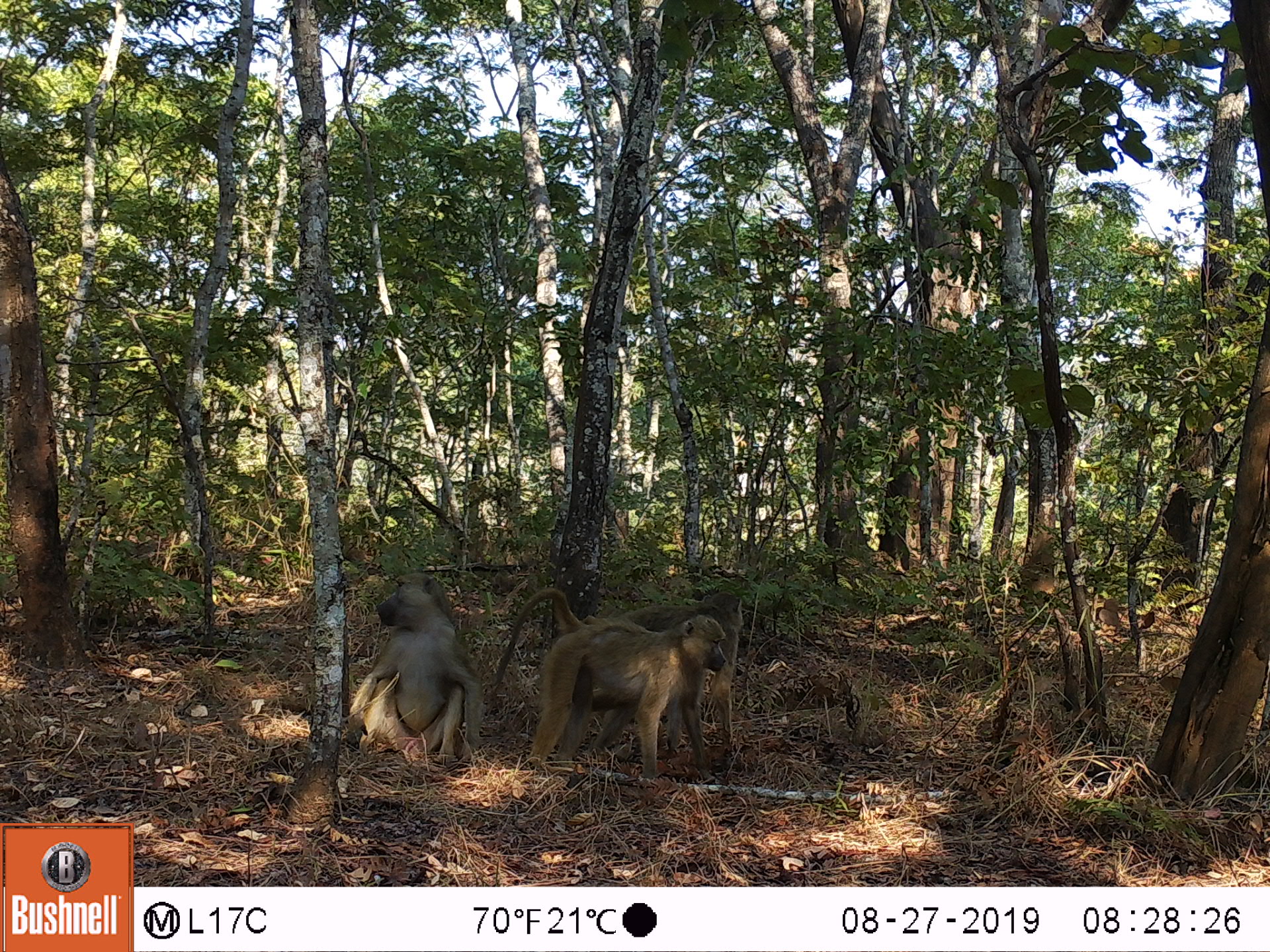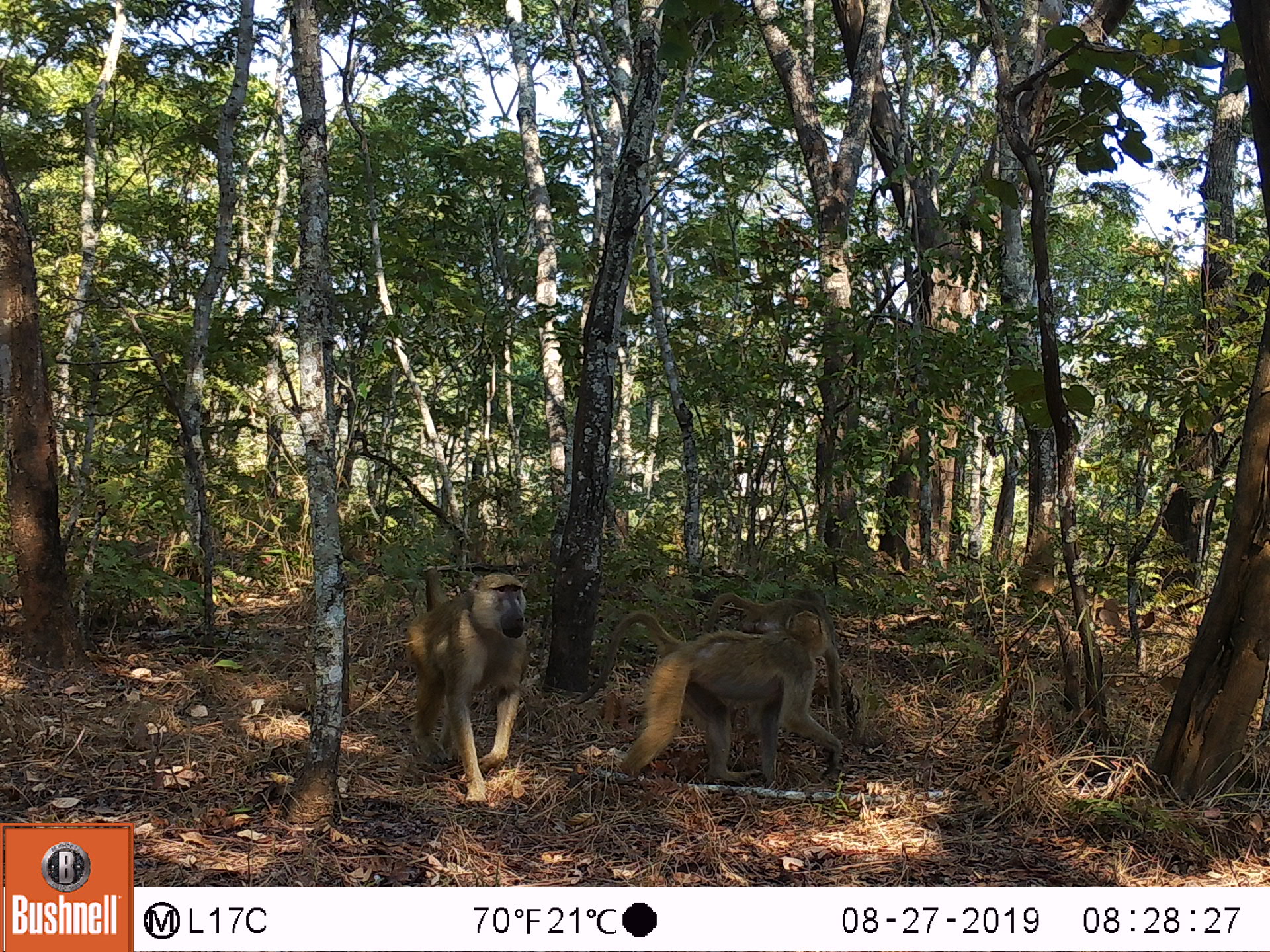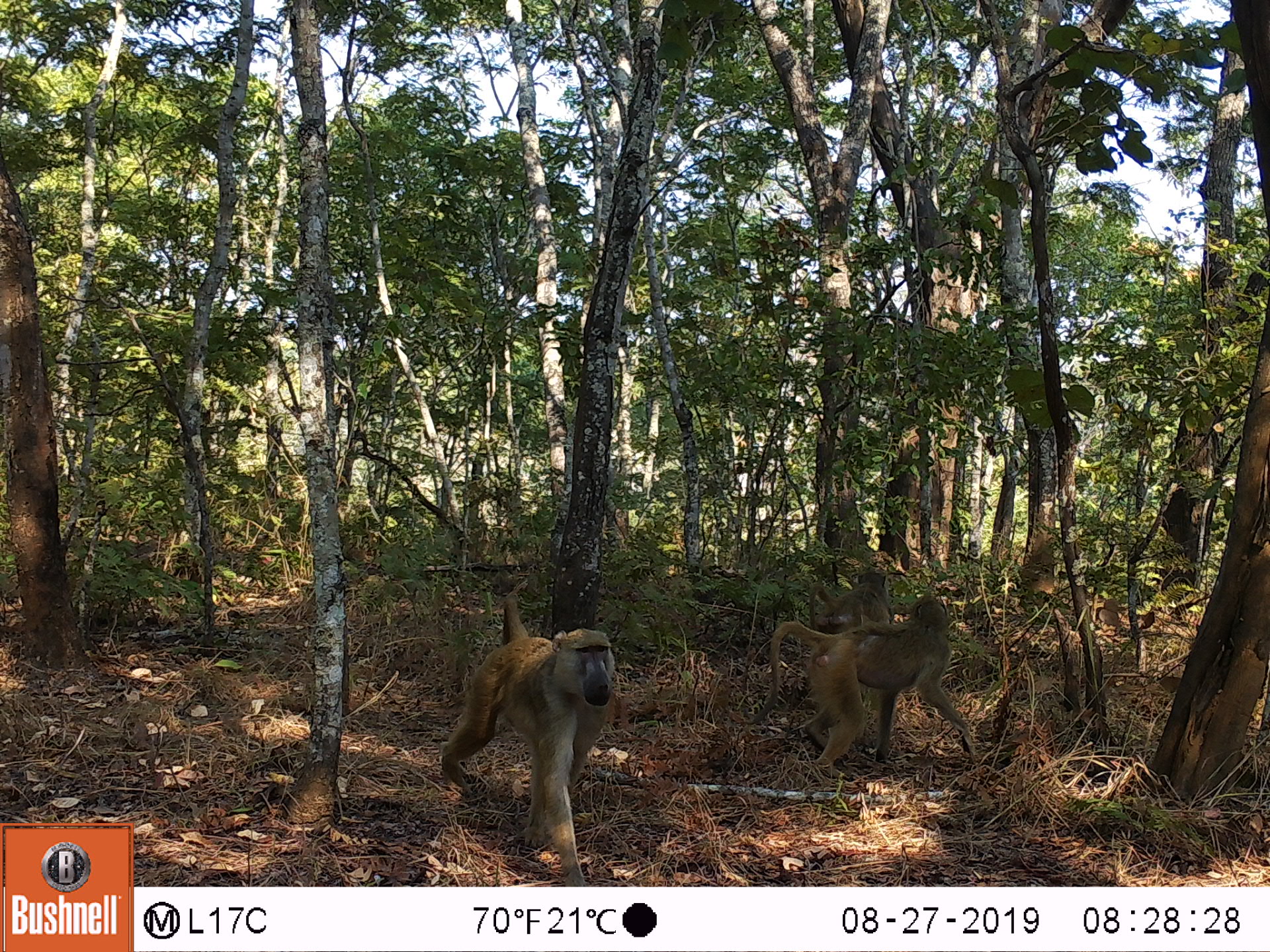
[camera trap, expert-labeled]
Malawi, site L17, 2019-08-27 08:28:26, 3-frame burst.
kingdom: Animalia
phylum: Chordata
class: Mammalia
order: Primates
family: Cercopithecidae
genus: Papio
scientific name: Papio cynocephalus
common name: yellow baboon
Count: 2.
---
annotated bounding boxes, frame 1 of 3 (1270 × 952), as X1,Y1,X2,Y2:
yellow baboon: 492,587,723,766; 344,570,487,759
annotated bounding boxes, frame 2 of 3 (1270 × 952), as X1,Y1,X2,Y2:
yellow baboon: 572,614,862,781; 406,557,533,811; 713,574,836,622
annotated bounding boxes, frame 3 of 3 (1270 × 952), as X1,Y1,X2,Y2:
yellow baboon: 437,592,617,882; 744,590,971,779